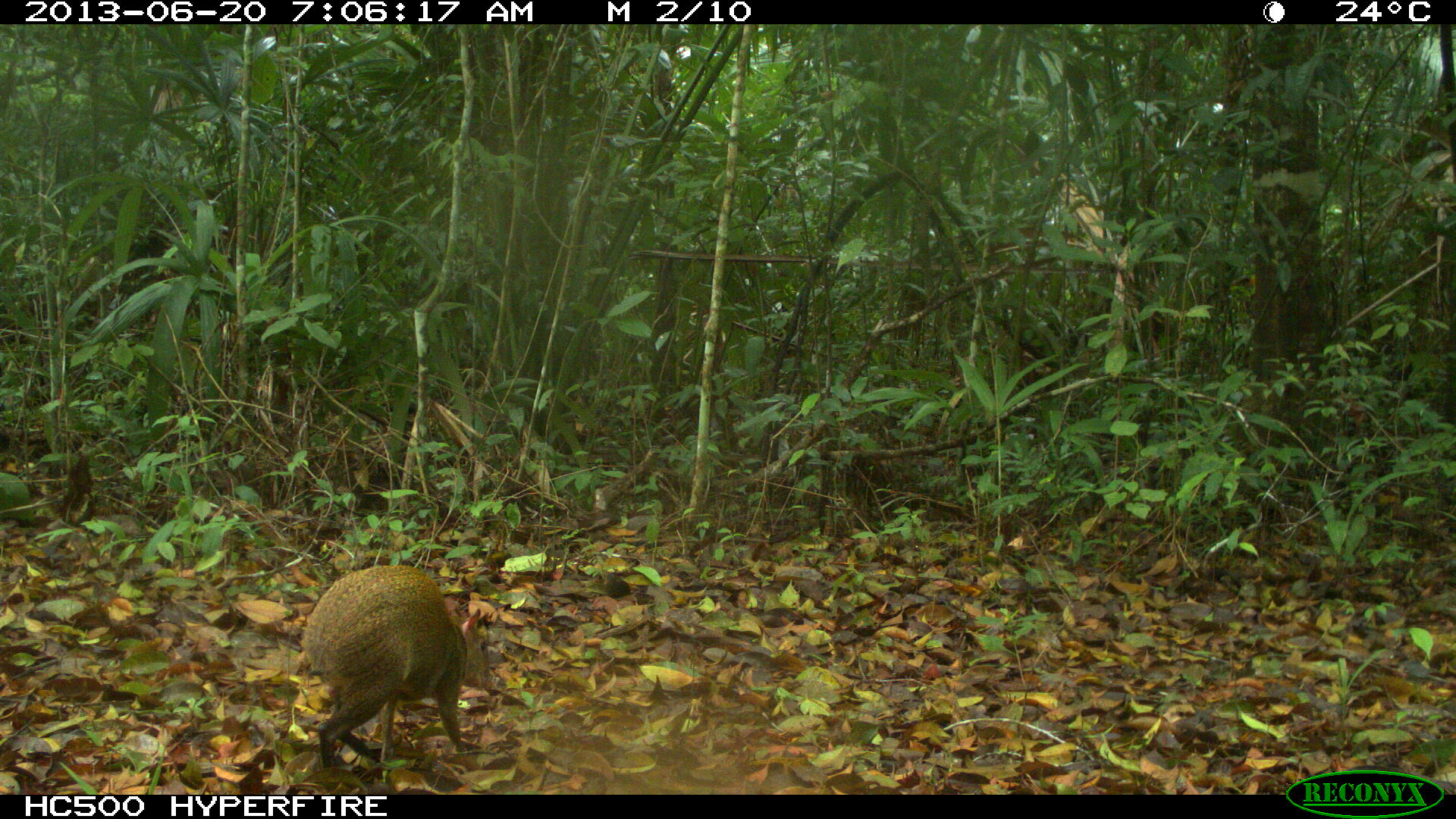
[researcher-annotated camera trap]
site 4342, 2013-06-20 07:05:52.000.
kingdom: Animalia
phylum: Chordata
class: Mammalia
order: Rodentia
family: Dasyproctidae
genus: Dasyprocta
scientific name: Dasyprocta punctata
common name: central american agouti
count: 1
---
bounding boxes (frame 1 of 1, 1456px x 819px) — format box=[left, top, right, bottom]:
dasyprocta punctata: box=[301, 564, 492, 774]